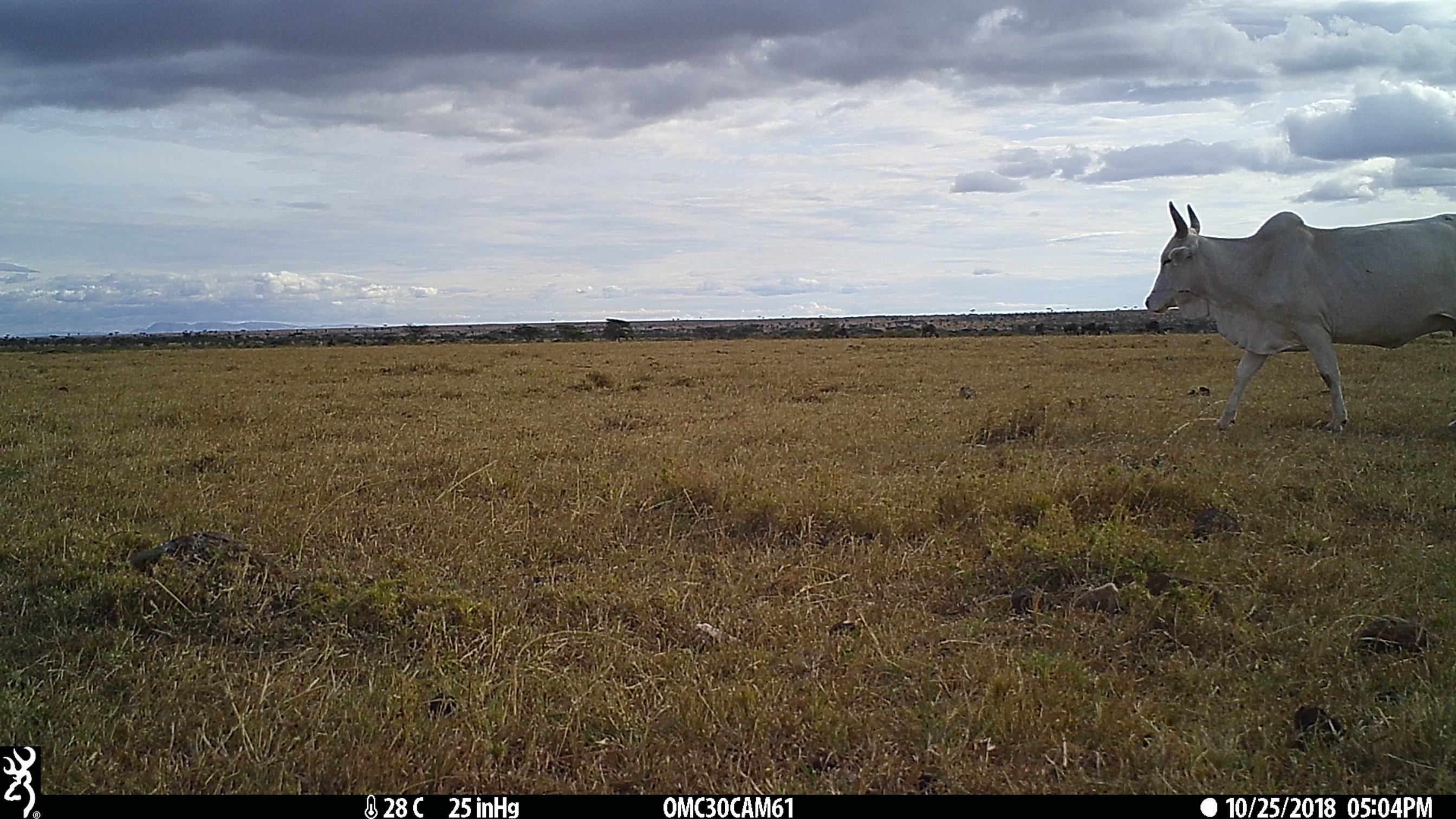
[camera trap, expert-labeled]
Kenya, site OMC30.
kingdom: Animalia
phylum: Chordata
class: Mammalia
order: Artiodactyla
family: Bovidae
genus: Bos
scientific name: Bos taurus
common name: cattle